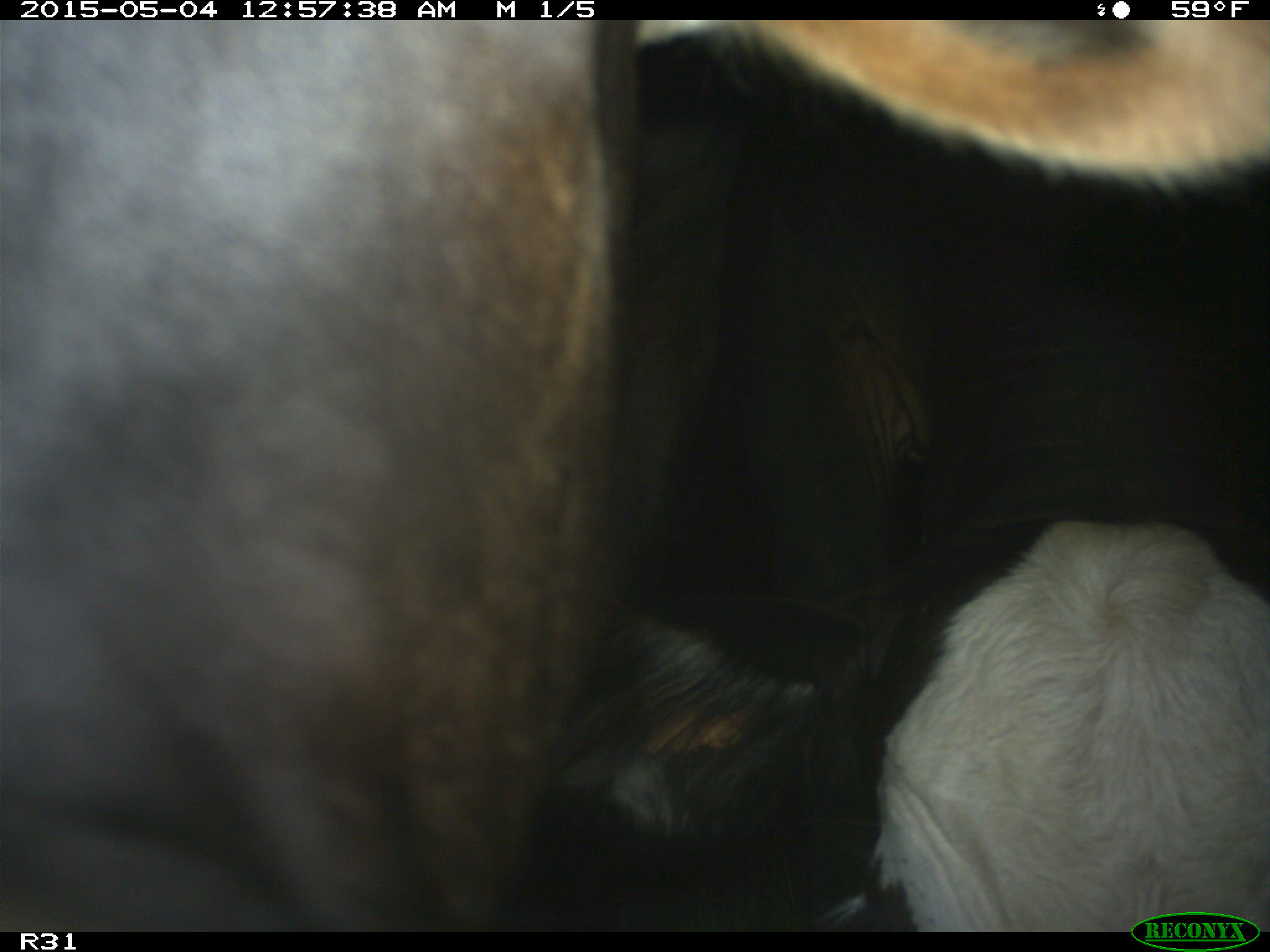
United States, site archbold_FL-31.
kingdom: Animalia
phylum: Chordata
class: Mammalia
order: Artiodactyla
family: Bovidae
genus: Bos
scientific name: Bos taurus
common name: domestic cow